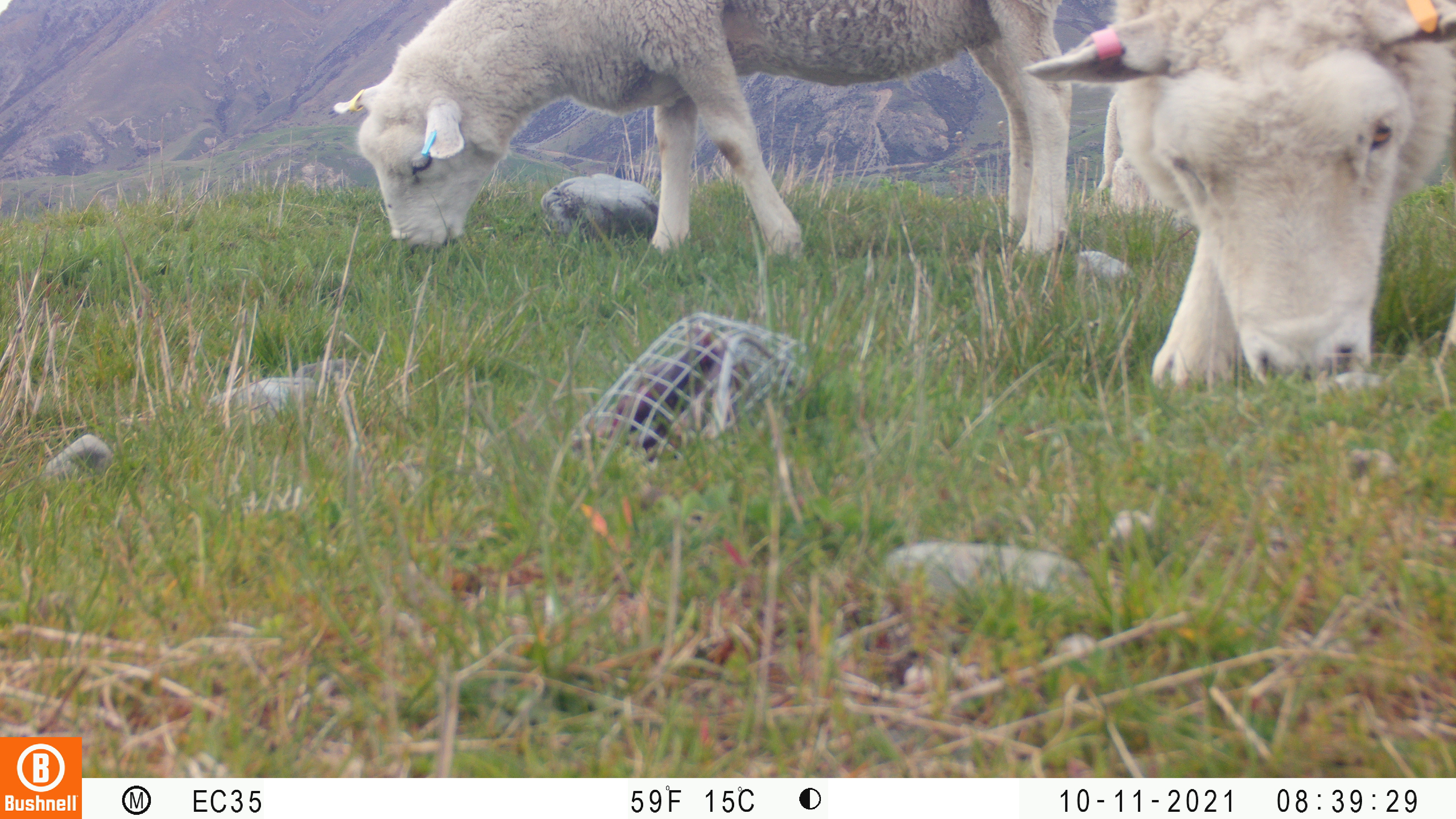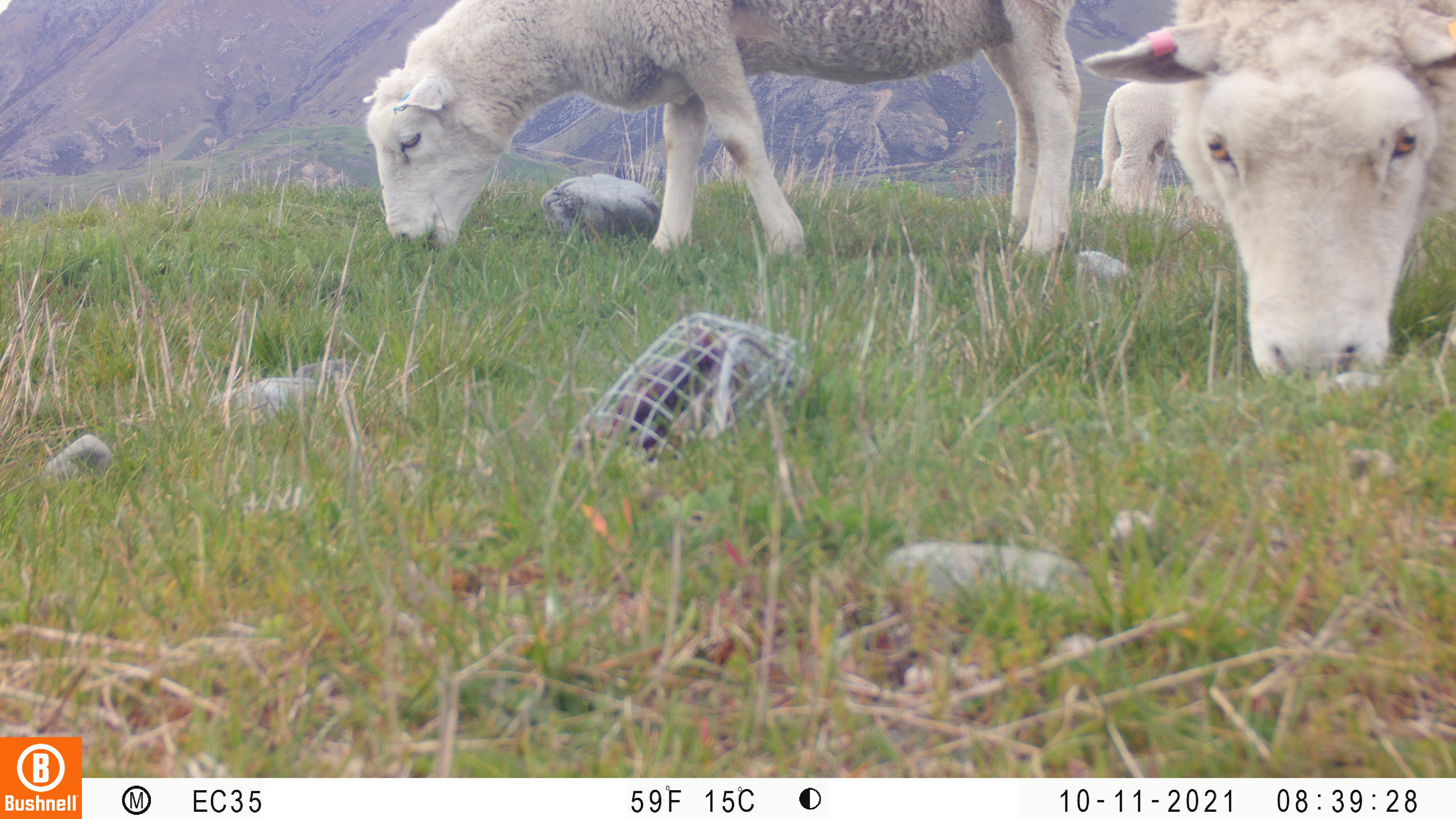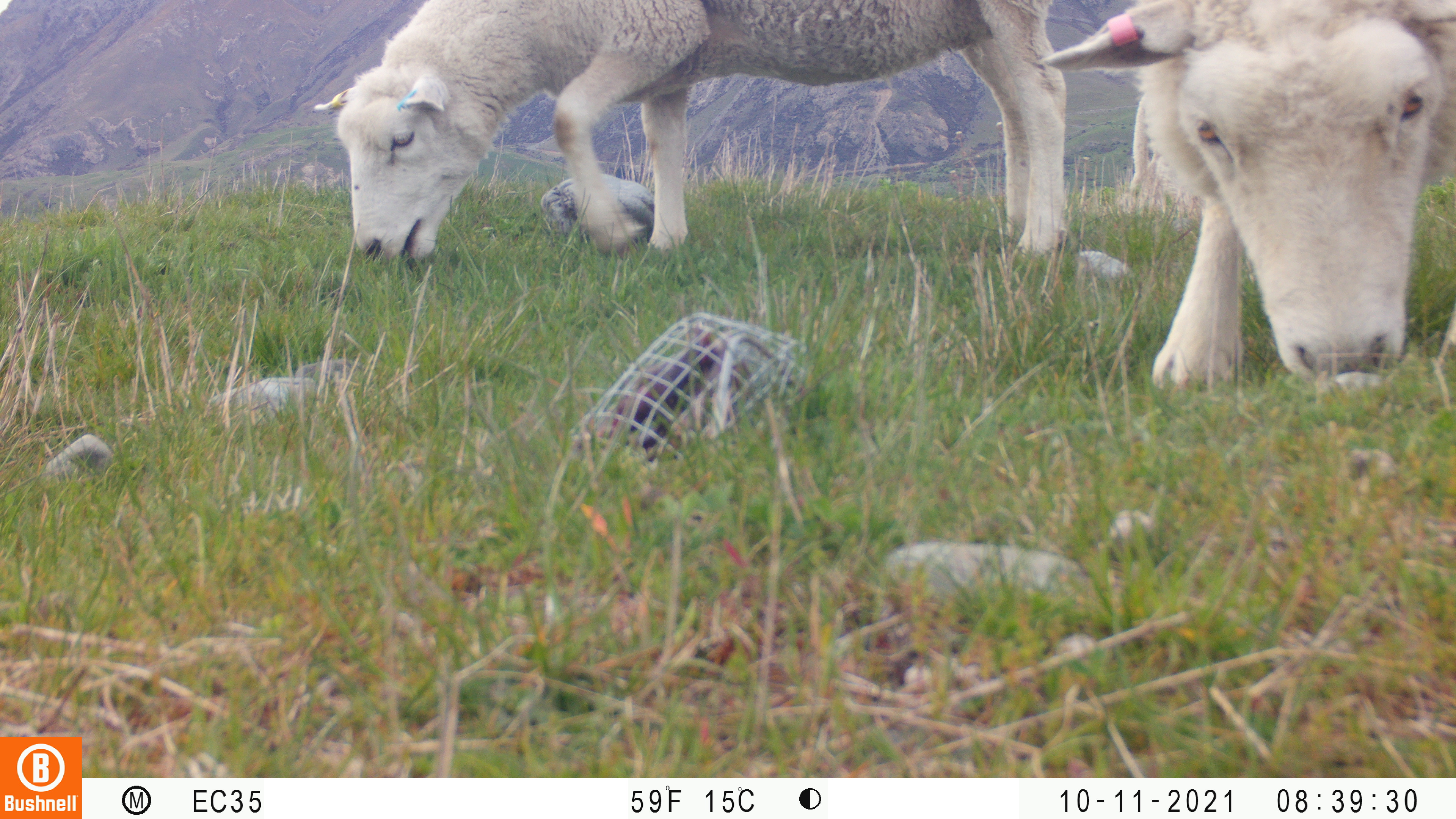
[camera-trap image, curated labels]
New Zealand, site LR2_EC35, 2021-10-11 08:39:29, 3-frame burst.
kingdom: Animalia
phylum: Chordata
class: Mammalia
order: Artiodactyla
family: Bovidae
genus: Bos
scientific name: Bos taurus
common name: domestic cow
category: cow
Cow (domestic cow) (Bos taurus).